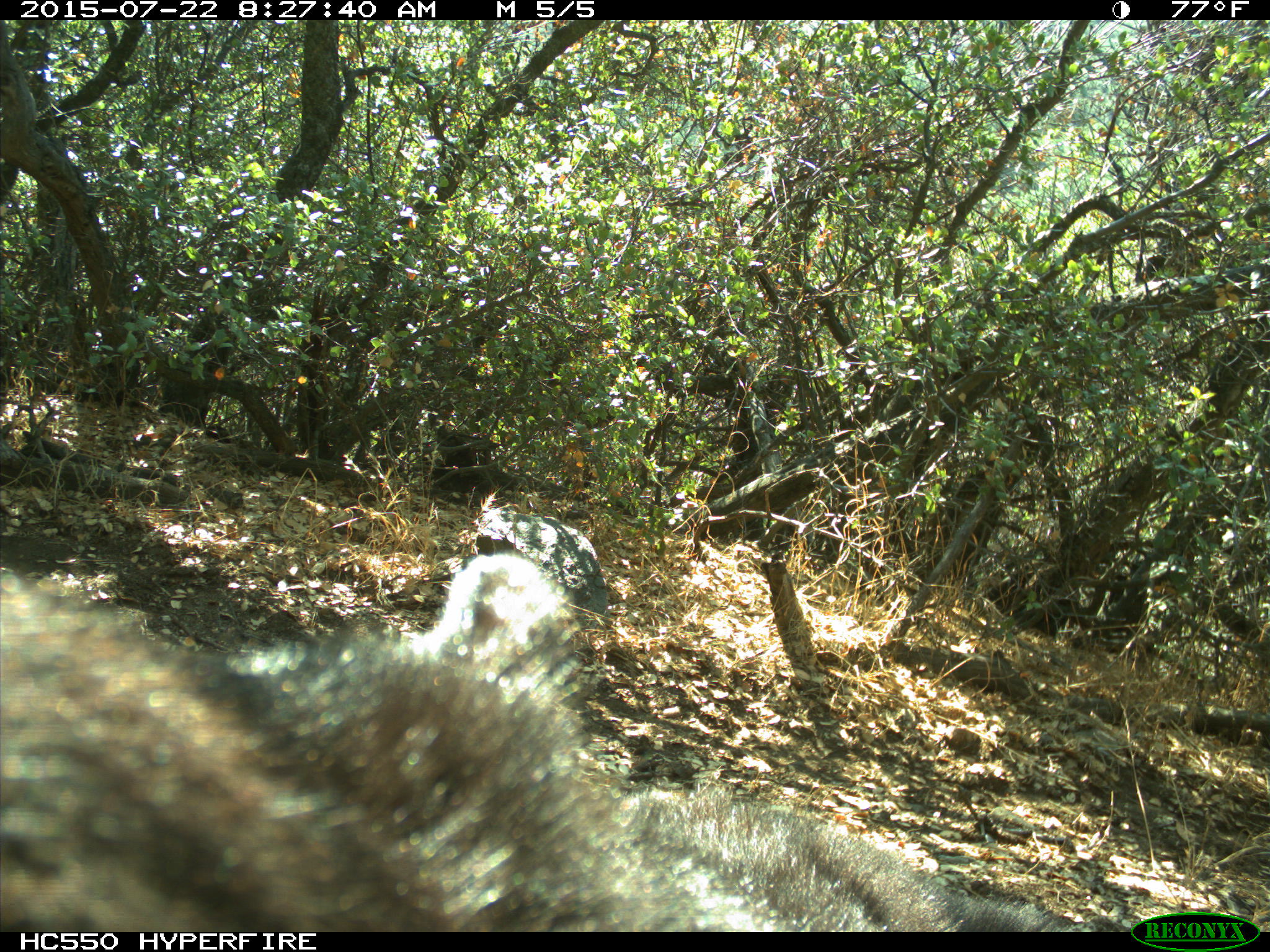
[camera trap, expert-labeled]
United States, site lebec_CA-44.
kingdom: Animalia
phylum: Chordata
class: Mammalia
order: Carnivora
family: Ursidae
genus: Ursus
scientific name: Ursus americanus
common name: american black bear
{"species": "Ursus americanus (american black bear)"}